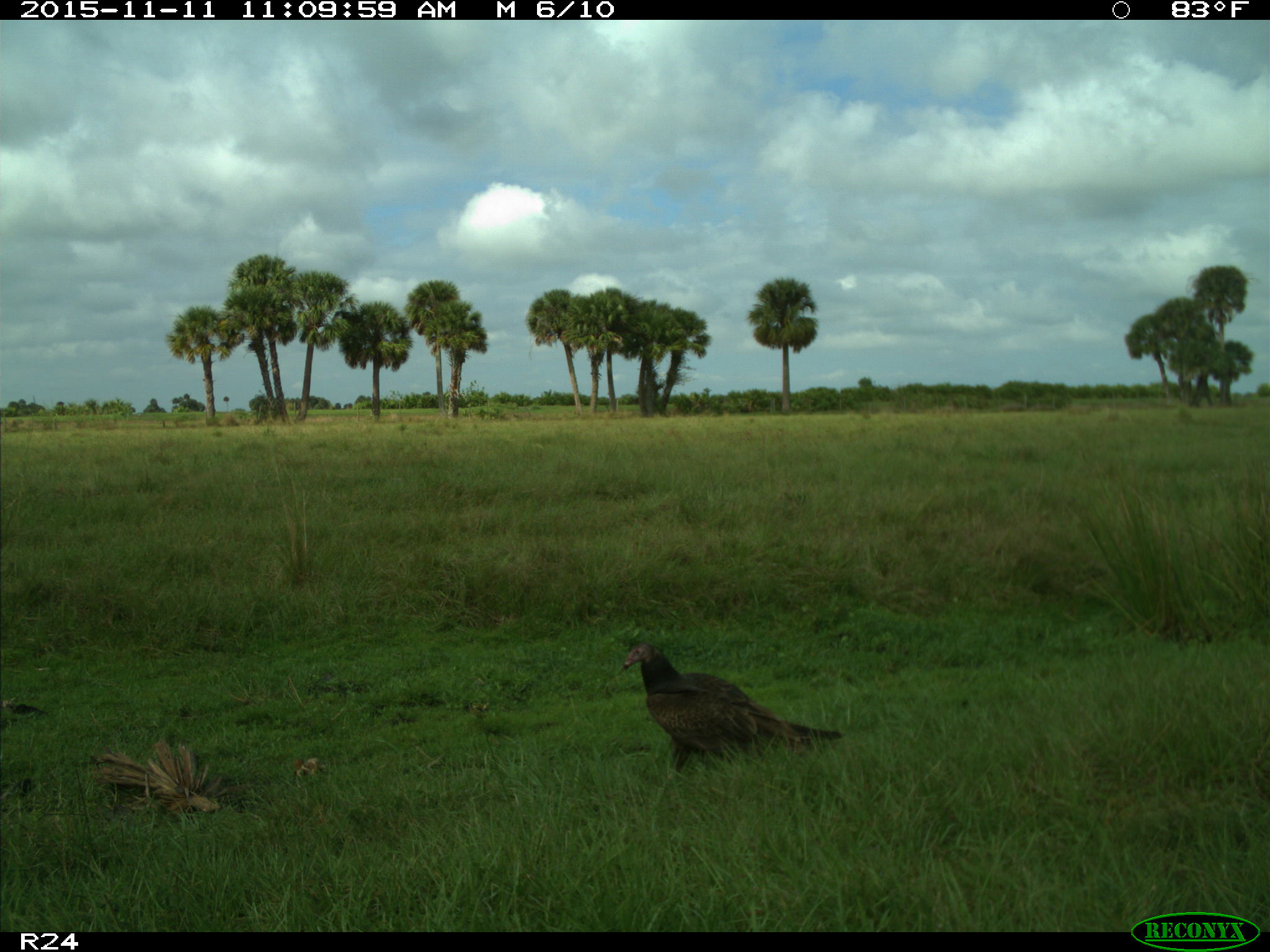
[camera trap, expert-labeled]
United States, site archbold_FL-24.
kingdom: Animalia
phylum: Chordata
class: Aves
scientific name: Aves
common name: birds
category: unidentified bird